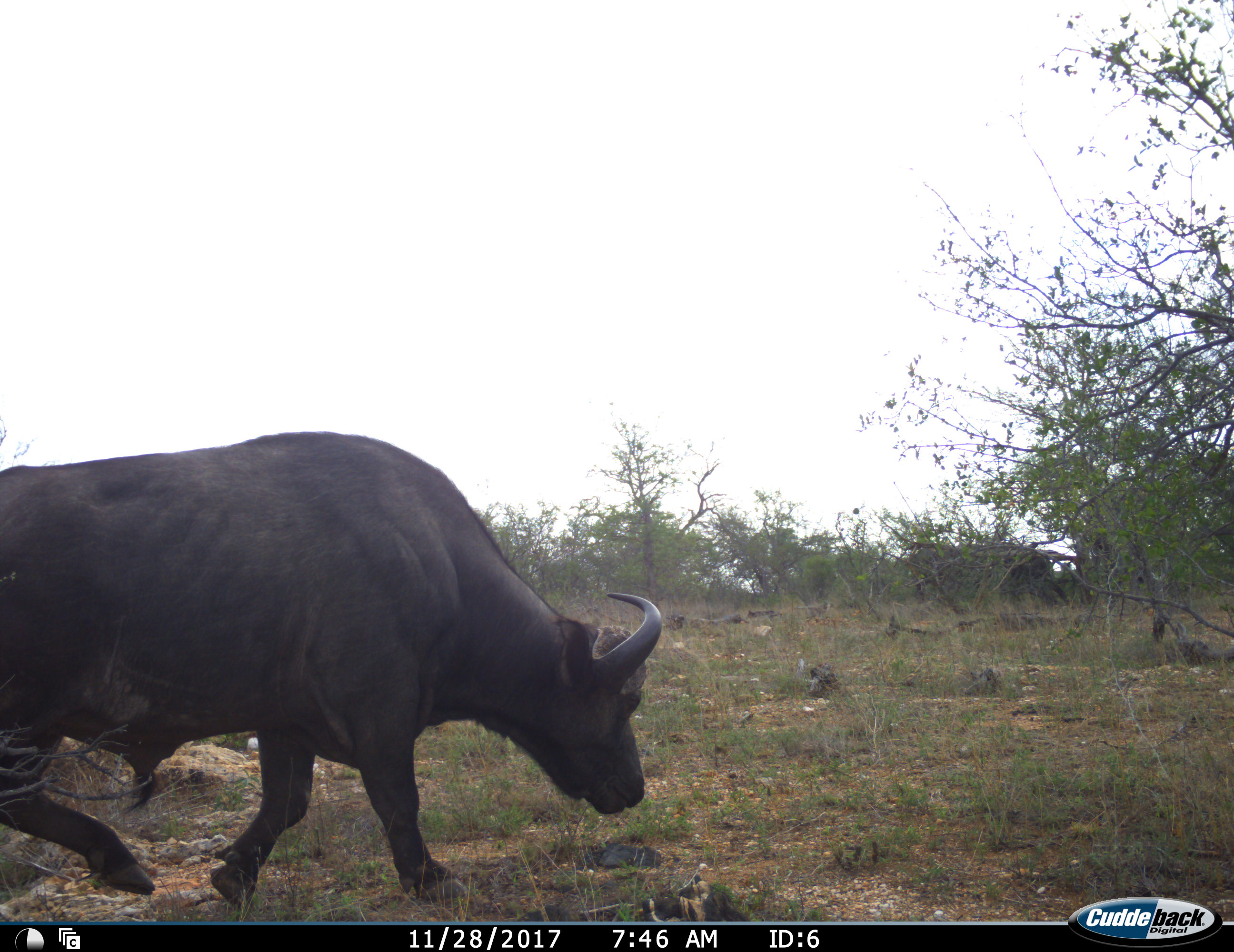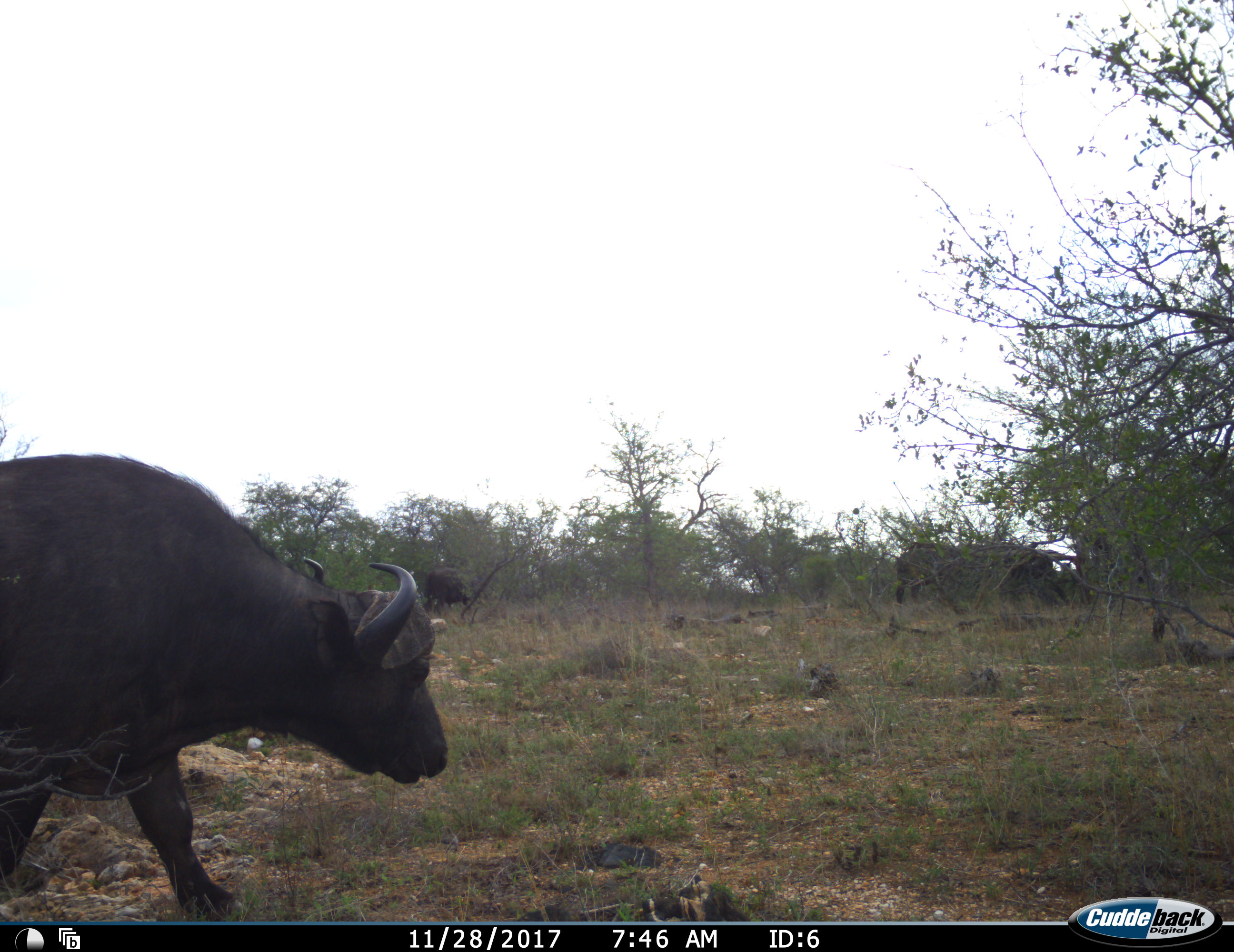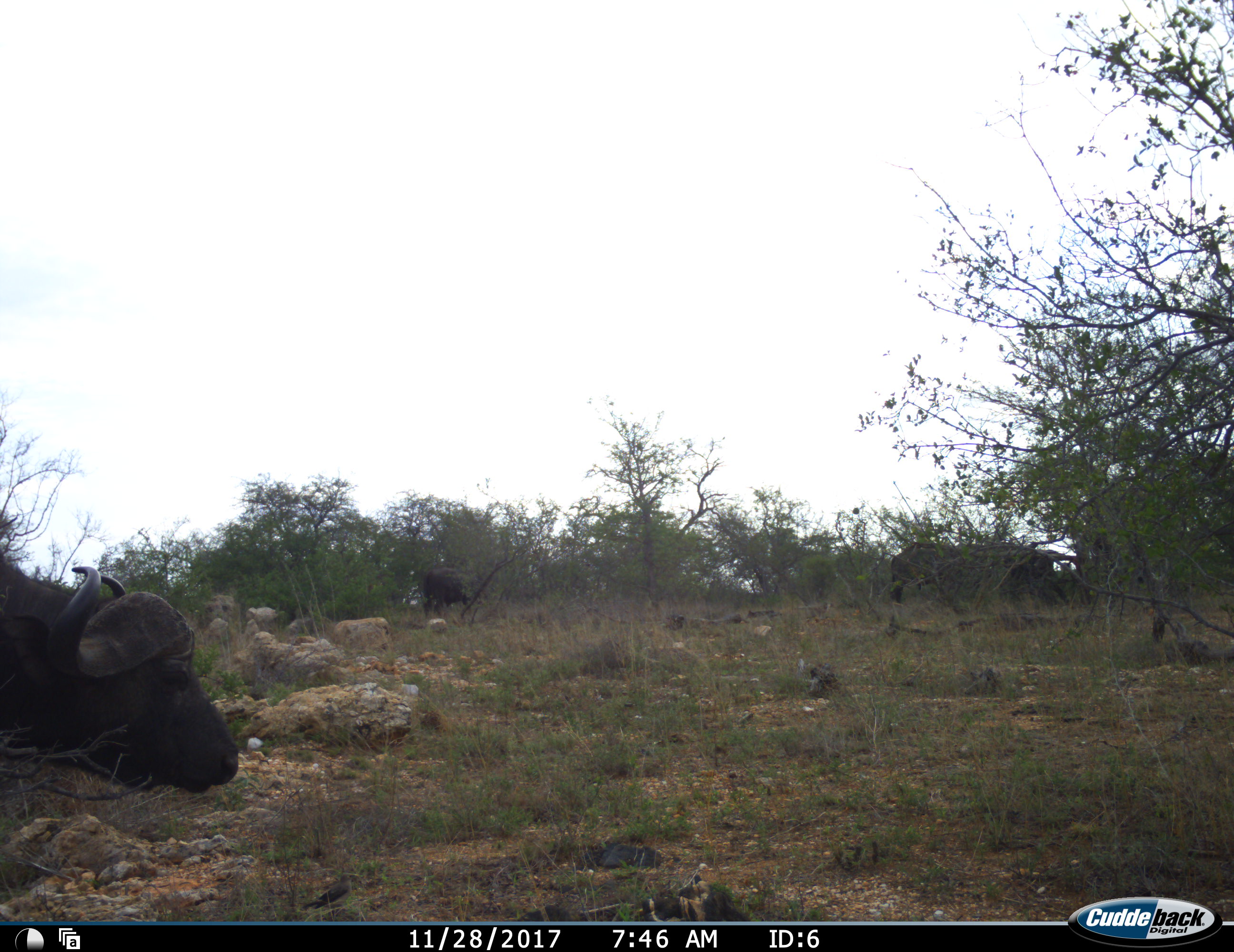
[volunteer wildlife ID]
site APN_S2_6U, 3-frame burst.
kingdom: Animalia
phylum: Chordata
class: Mammalia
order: Artiodactyla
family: Bovidae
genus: Syncerus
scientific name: Syncerus caffer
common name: african buffalo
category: buffalo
Buffalo (african buffalo) (Syncerus caffer), count 3. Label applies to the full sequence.